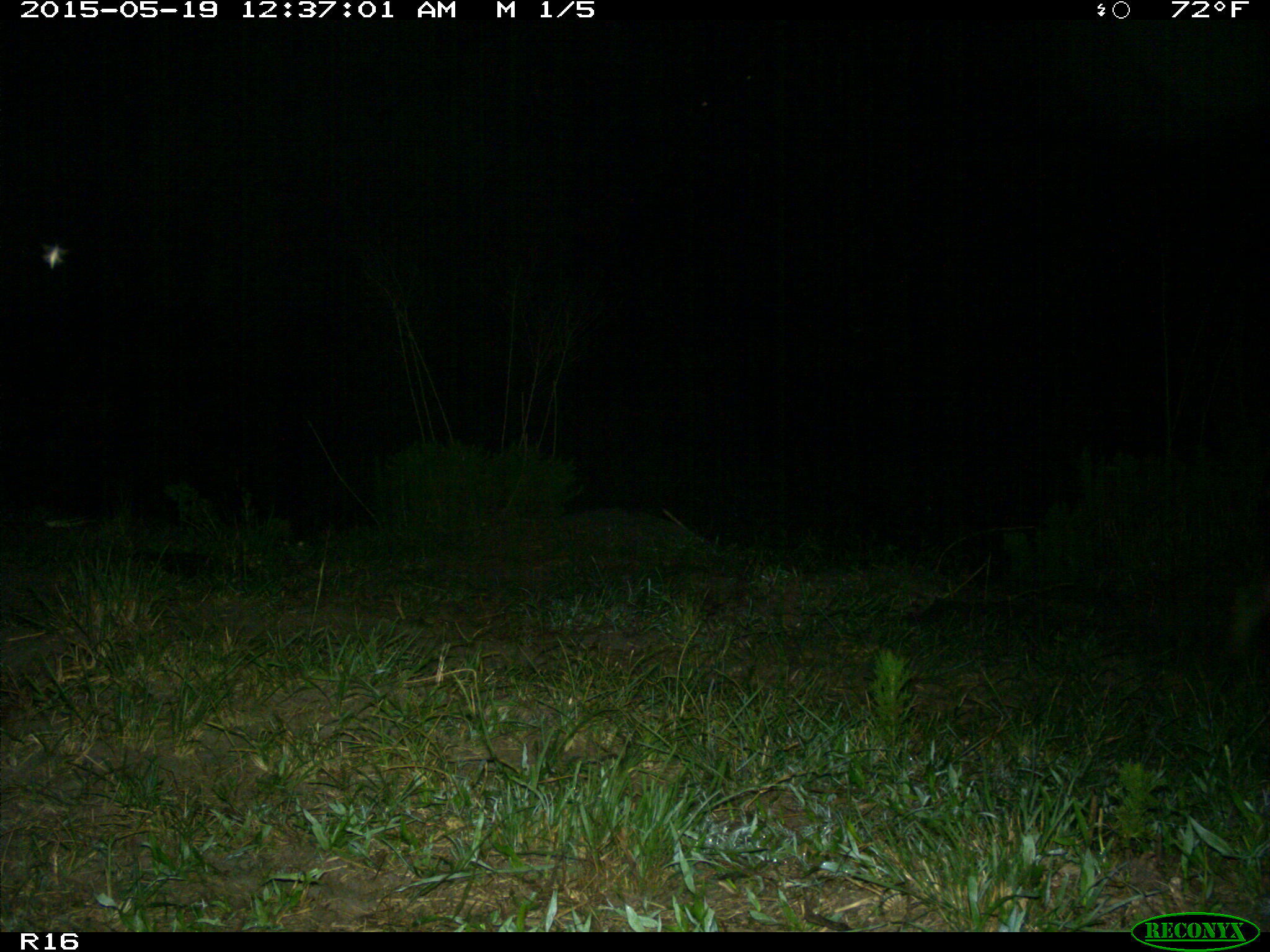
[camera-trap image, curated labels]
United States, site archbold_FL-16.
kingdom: Animalia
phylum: Chordata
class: Mammalia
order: Artiodactyla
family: Suidae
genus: Sus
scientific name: Sus scrofa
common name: wild boar